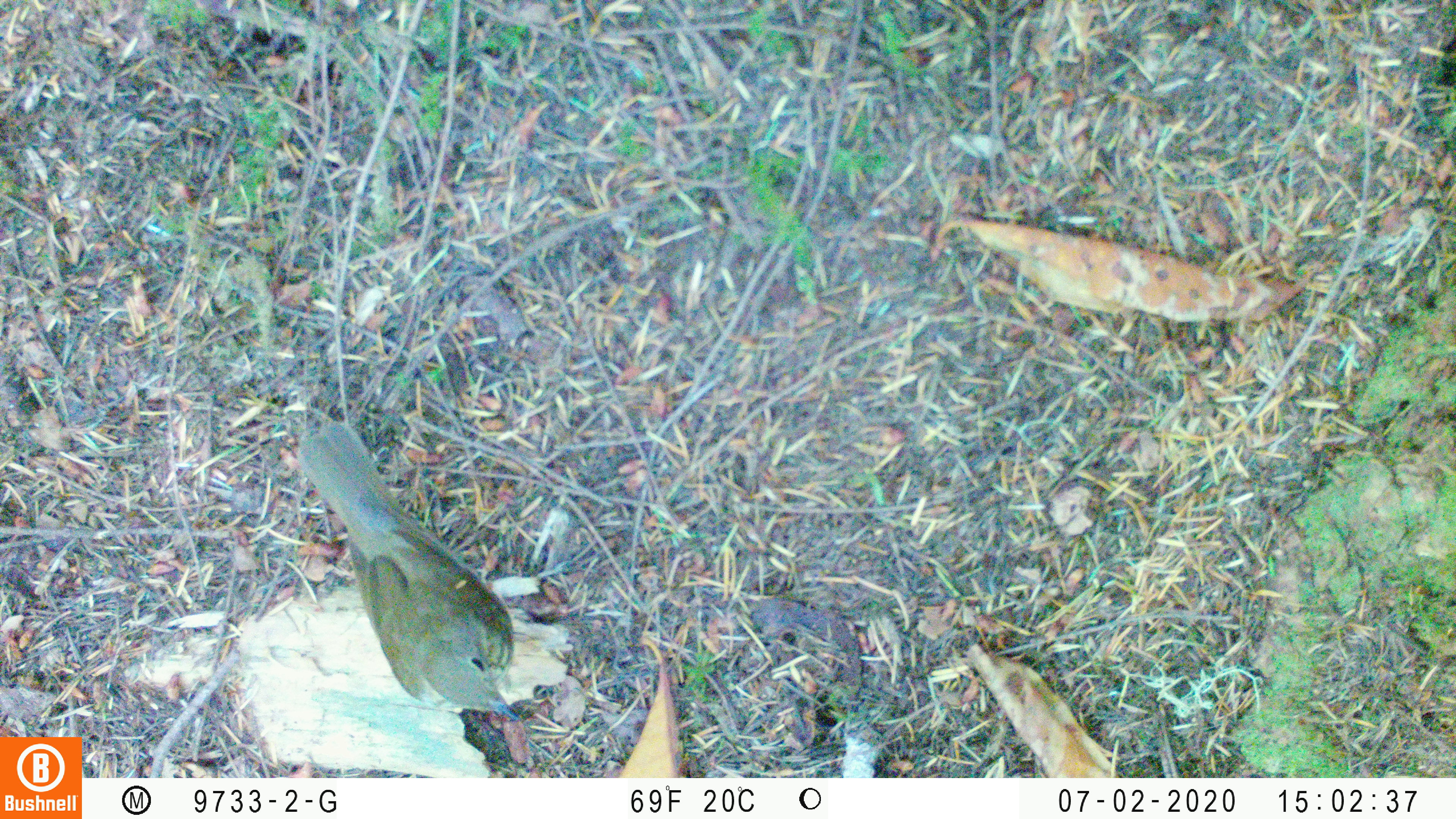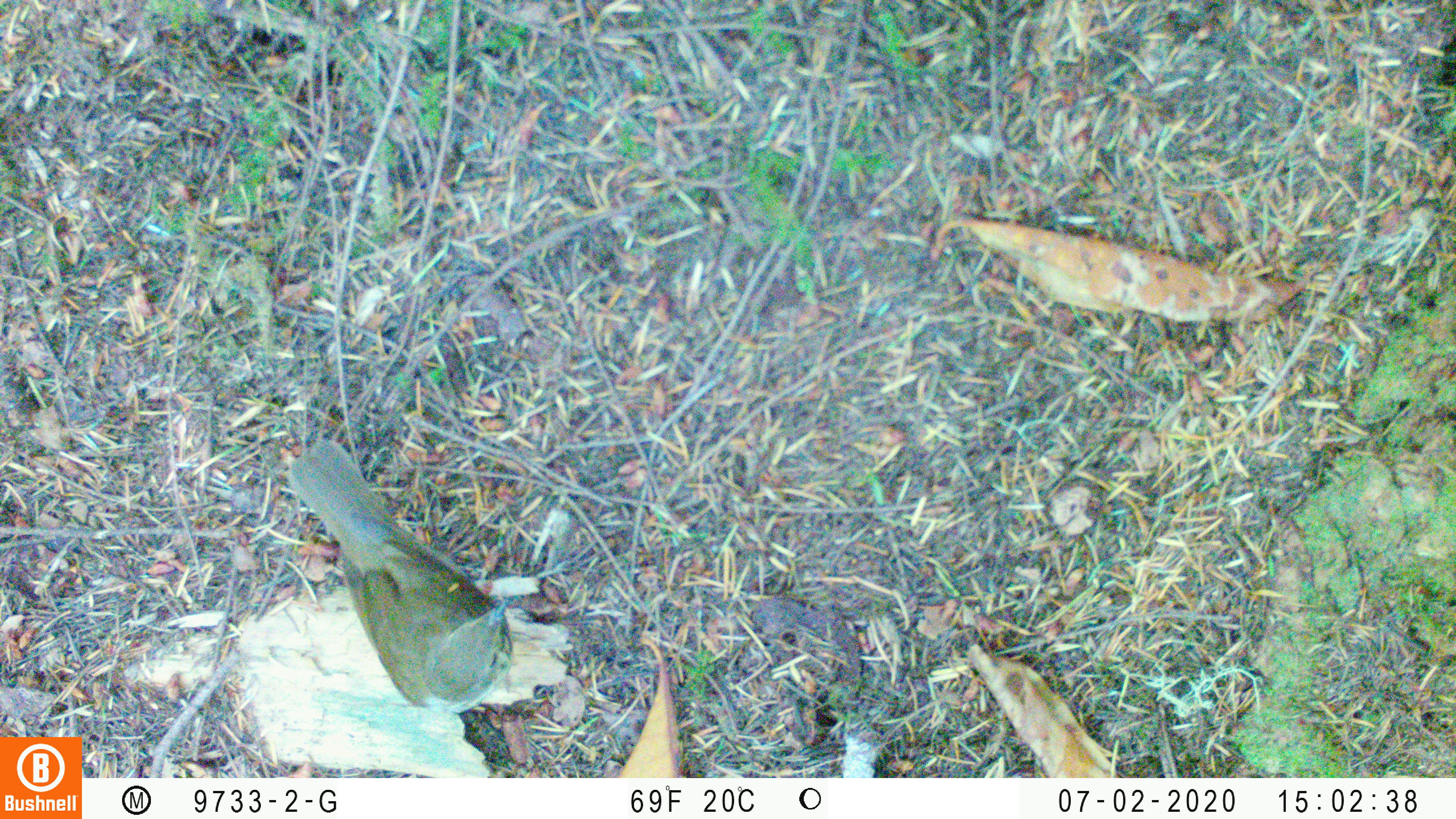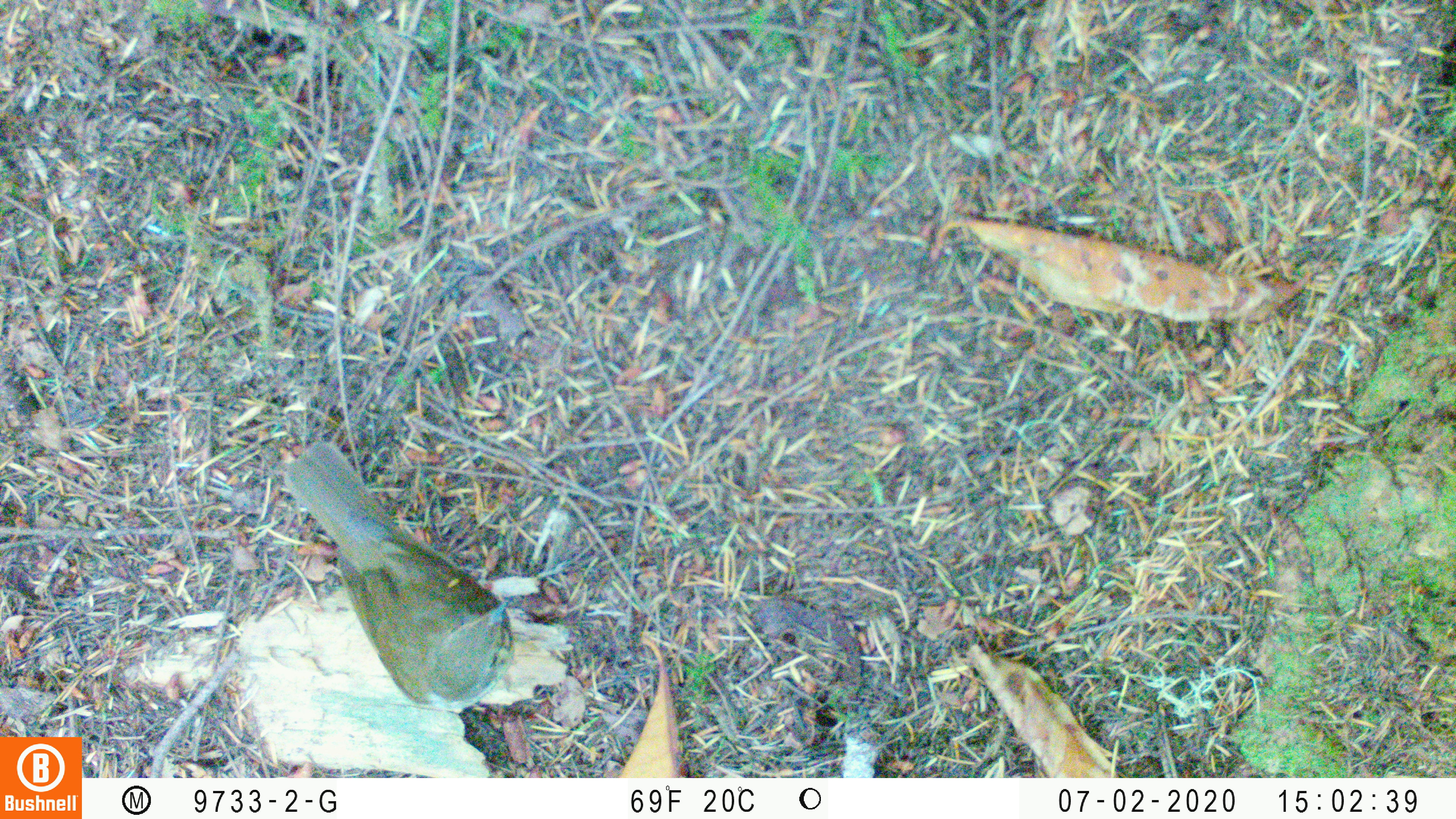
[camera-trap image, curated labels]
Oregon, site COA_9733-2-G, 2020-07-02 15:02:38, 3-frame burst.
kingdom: Animalia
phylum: Chordata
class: Aves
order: Passeriformes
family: Turdidae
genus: Catharus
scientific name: Catharus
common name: brown thrushes and nightingale-thrushes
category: catharus species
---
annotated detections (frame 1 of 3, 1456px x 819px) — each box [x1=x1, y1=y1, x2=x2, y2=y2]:
catharus species: [x1=300, y1=417, x2=520, y2=734]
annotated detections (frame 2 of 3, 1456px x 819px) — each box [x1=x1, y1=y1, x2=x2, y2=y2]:
catharus species: [x1=291, y1=444, x2=523, y2=717]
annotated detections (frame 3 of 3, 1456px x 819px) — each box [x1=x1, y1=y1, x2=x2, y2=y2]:
catharus species: [x1=286, y1=441, x2=520, y2=714]